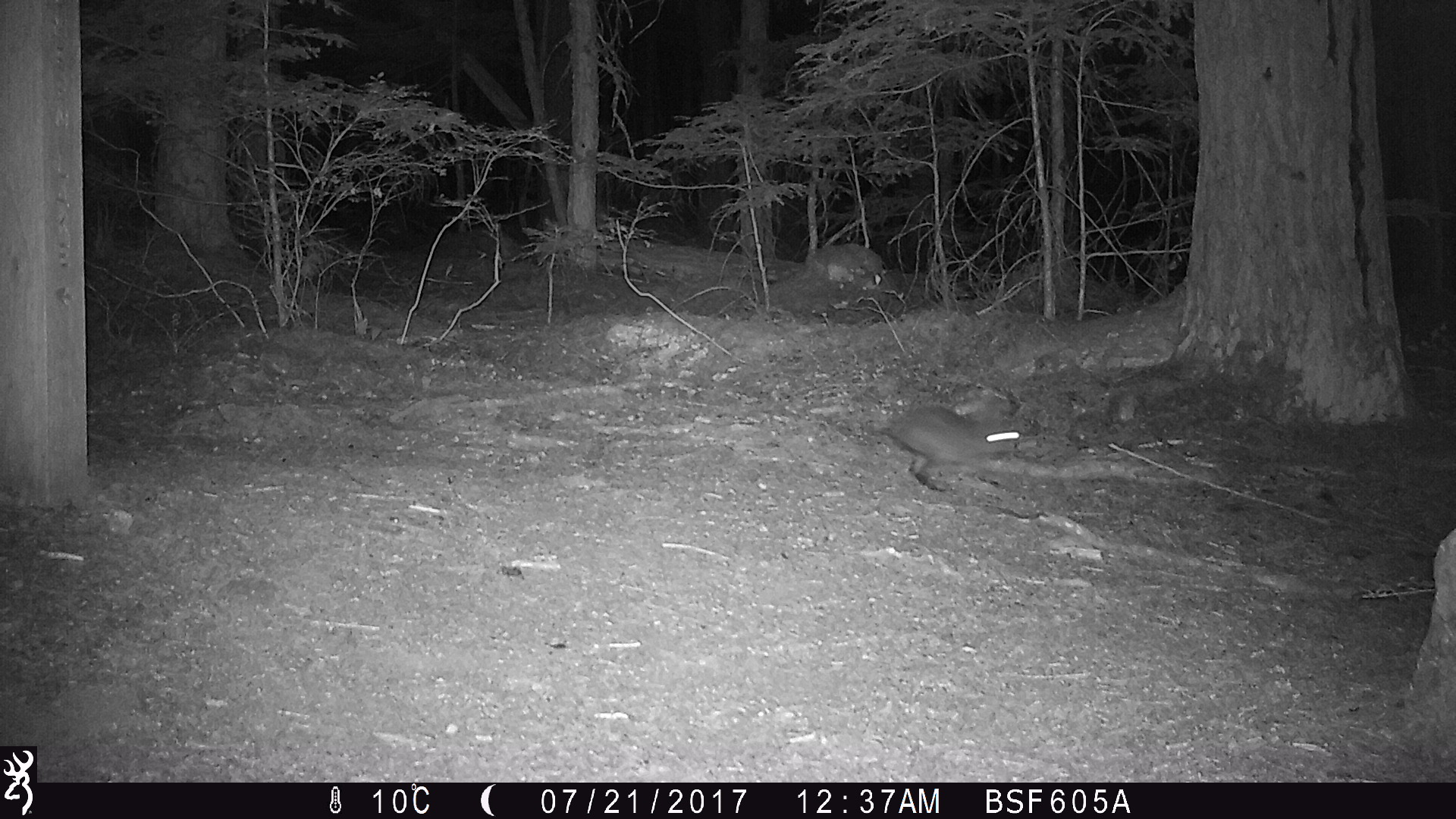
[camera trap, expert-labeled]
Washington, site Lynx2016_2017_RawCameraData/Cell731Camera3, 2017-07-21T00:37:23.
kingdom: Animalia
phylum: Chordata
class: Mammalia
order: Lagomorpha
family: Leporidae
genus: Lepus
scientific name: Lepus americanus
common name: snowshoe hare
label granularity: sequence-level